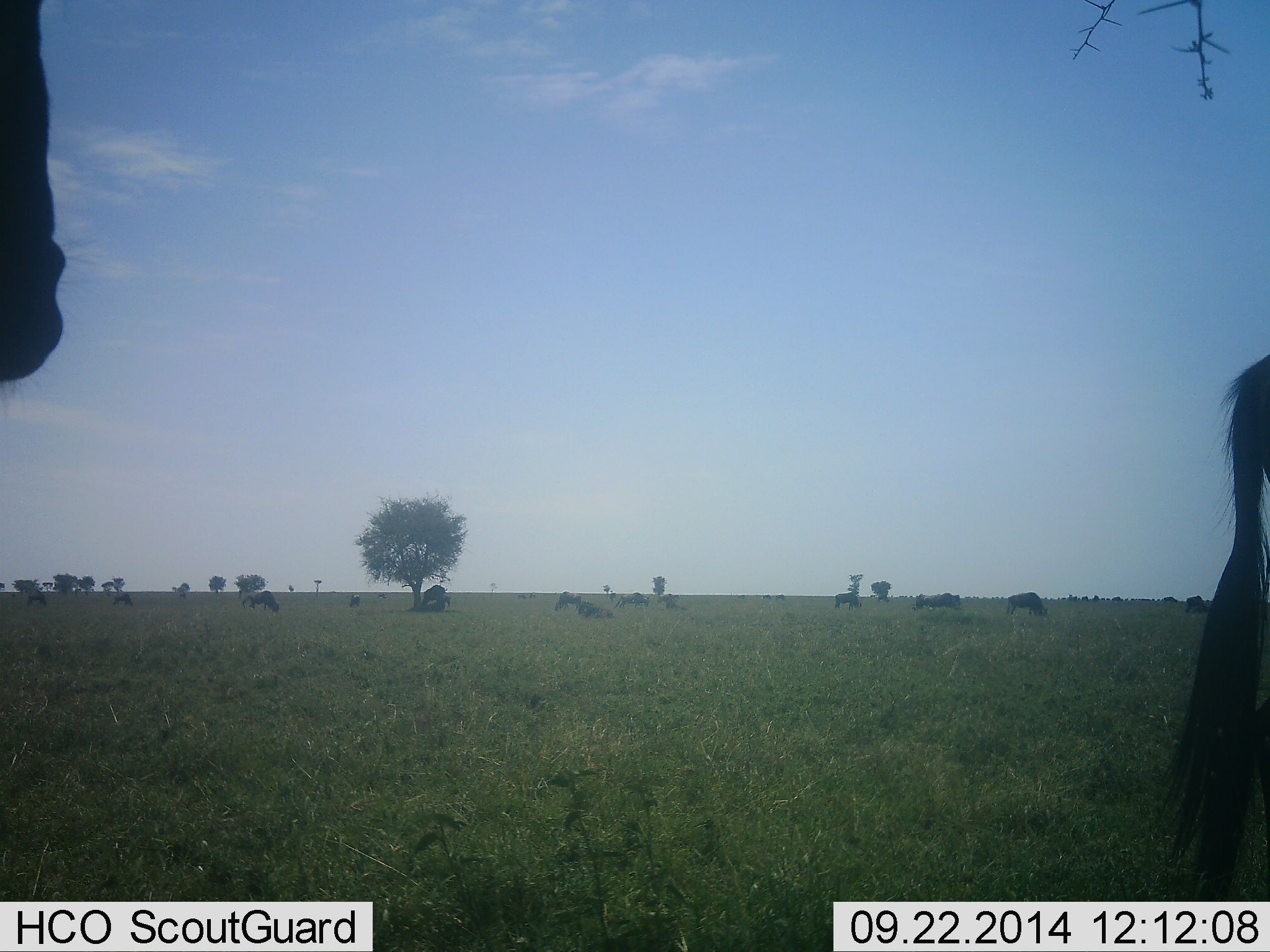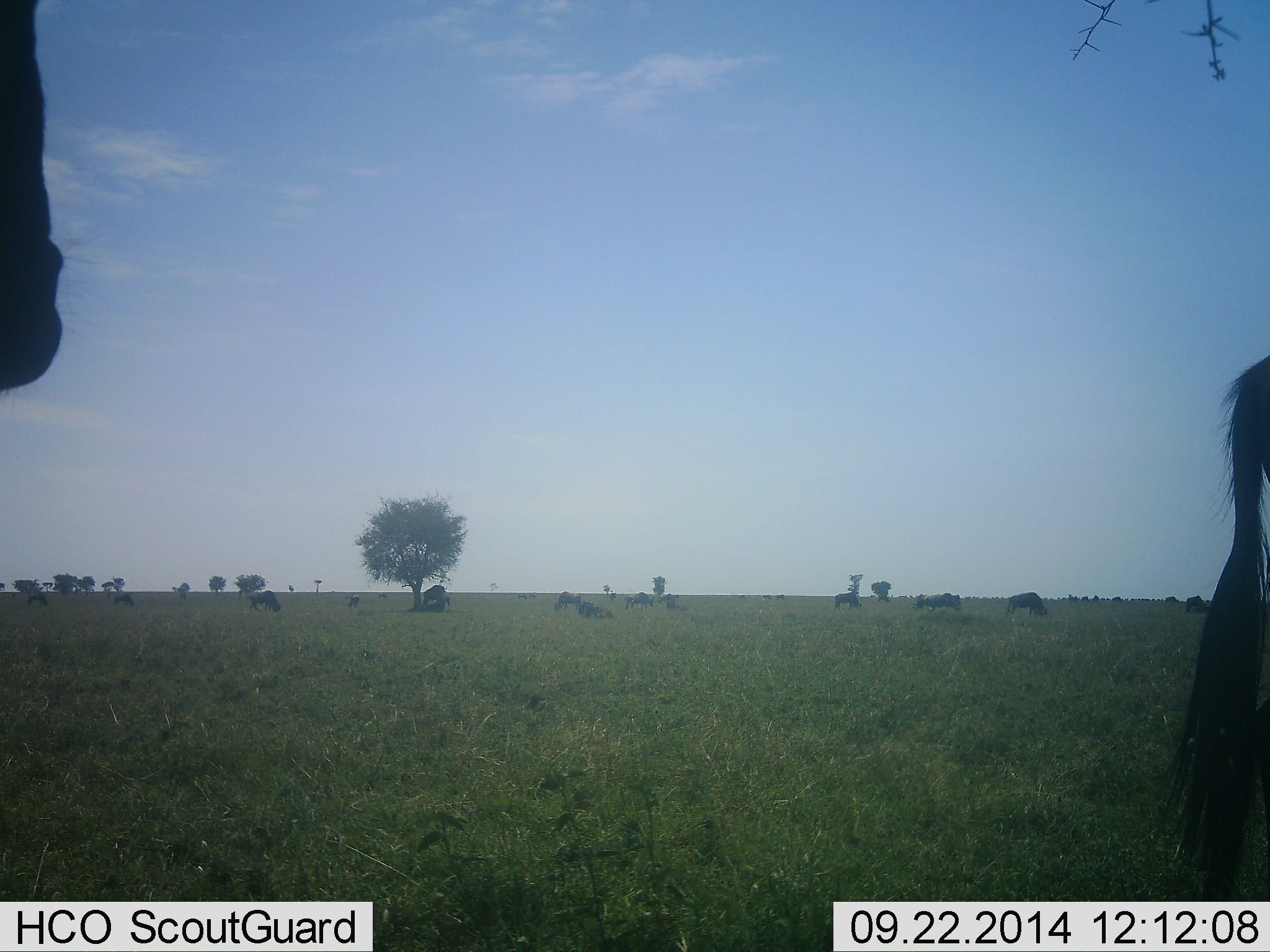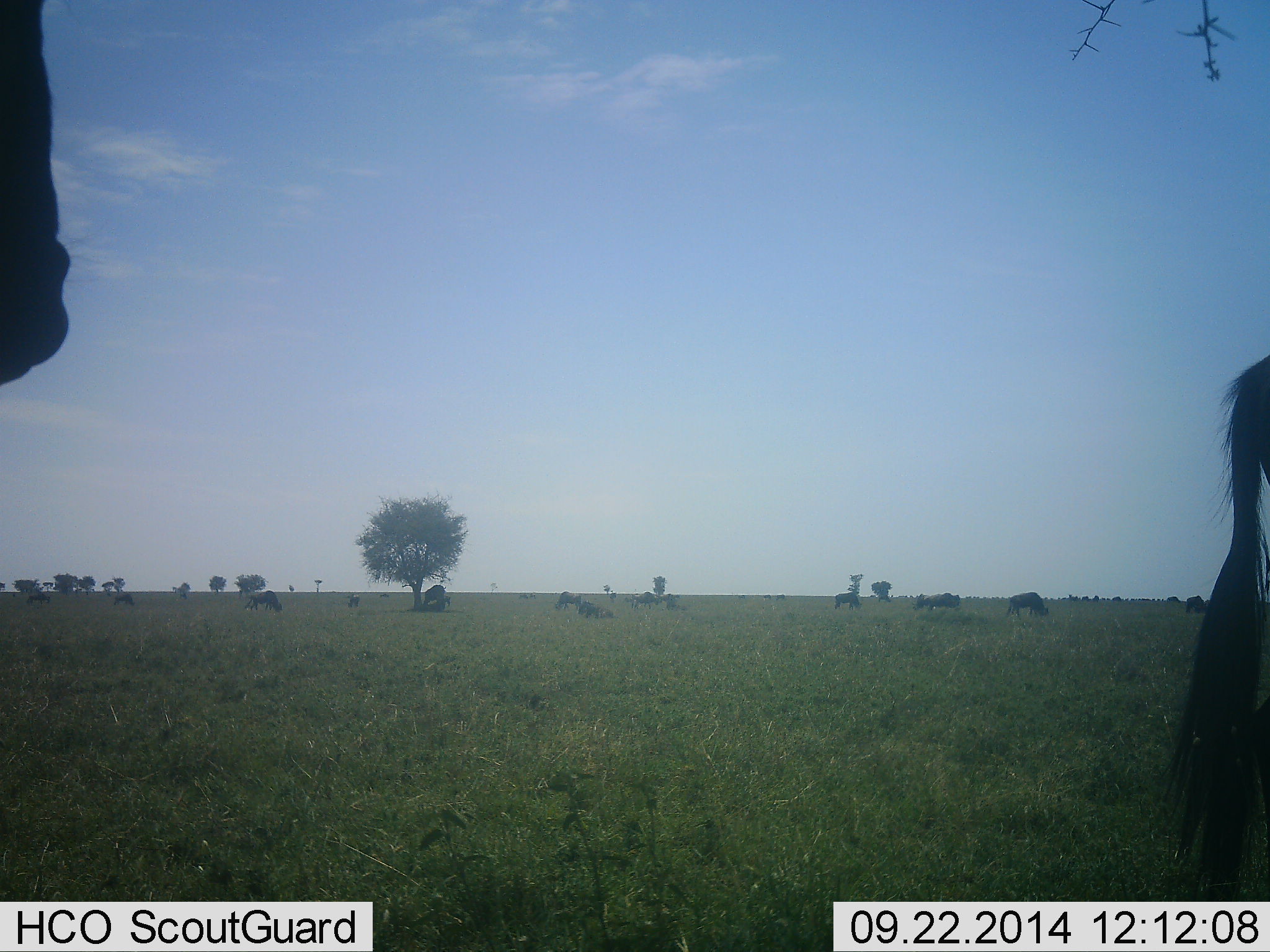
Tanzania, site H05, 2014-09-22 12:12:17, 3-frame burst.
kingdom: Animalia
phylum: Chordata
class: Mammalia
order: Artiodactyla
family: Bovidae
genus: Connochaetes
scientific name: Connochaetes taurinus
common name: blue wildebeest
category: wildebeest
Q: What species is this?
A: Wildebeest (blue wildebeest) (Connochaetes taurinus).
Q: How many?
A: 11-50.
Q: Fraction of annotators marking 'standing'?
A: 90%.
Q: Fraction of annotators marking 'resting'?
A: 40%.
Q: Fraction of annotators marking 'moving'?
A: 20%.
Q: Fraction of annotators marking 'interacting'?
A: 0%.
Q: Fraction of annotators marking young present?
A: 0%.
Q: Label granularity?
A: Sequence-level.